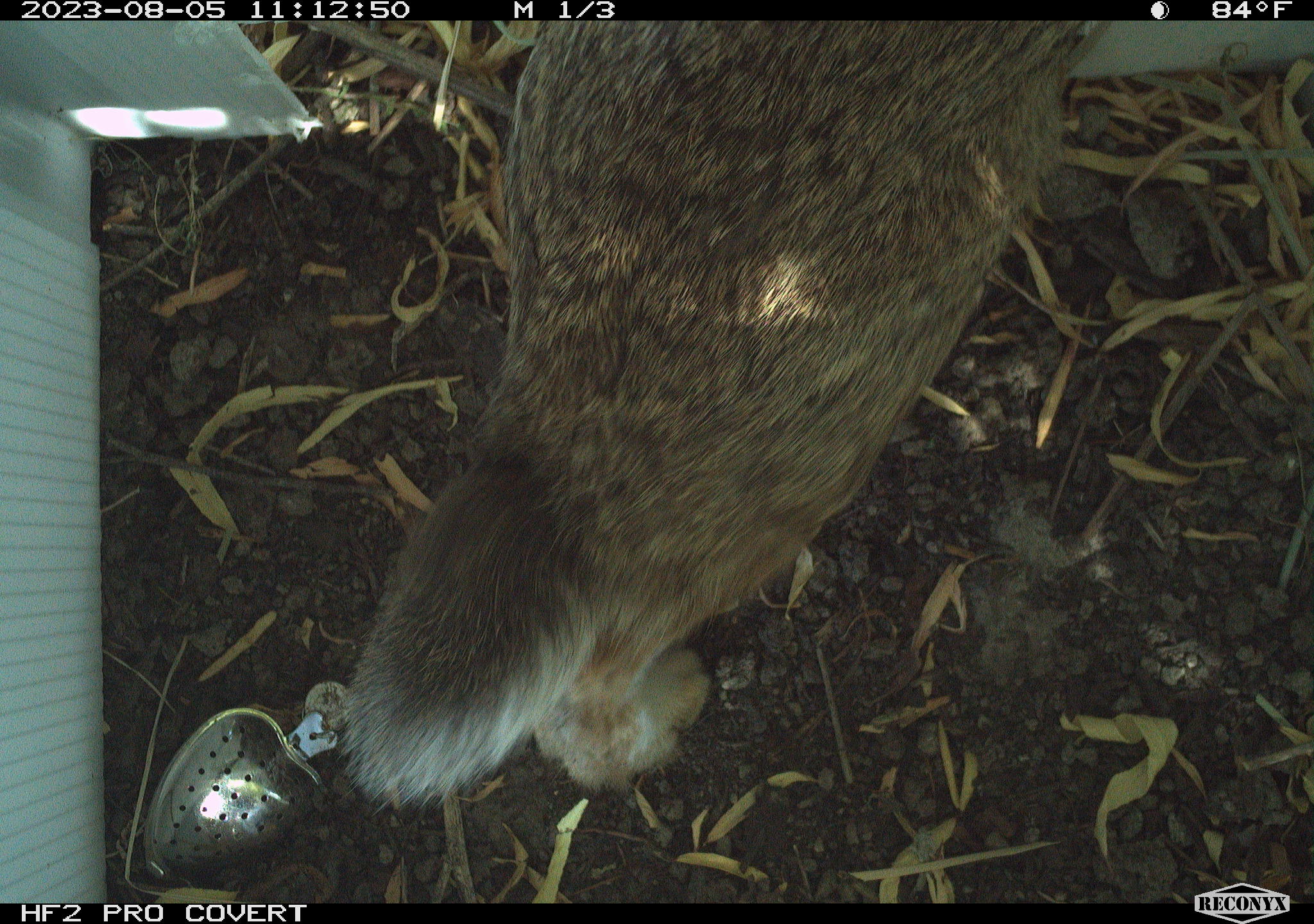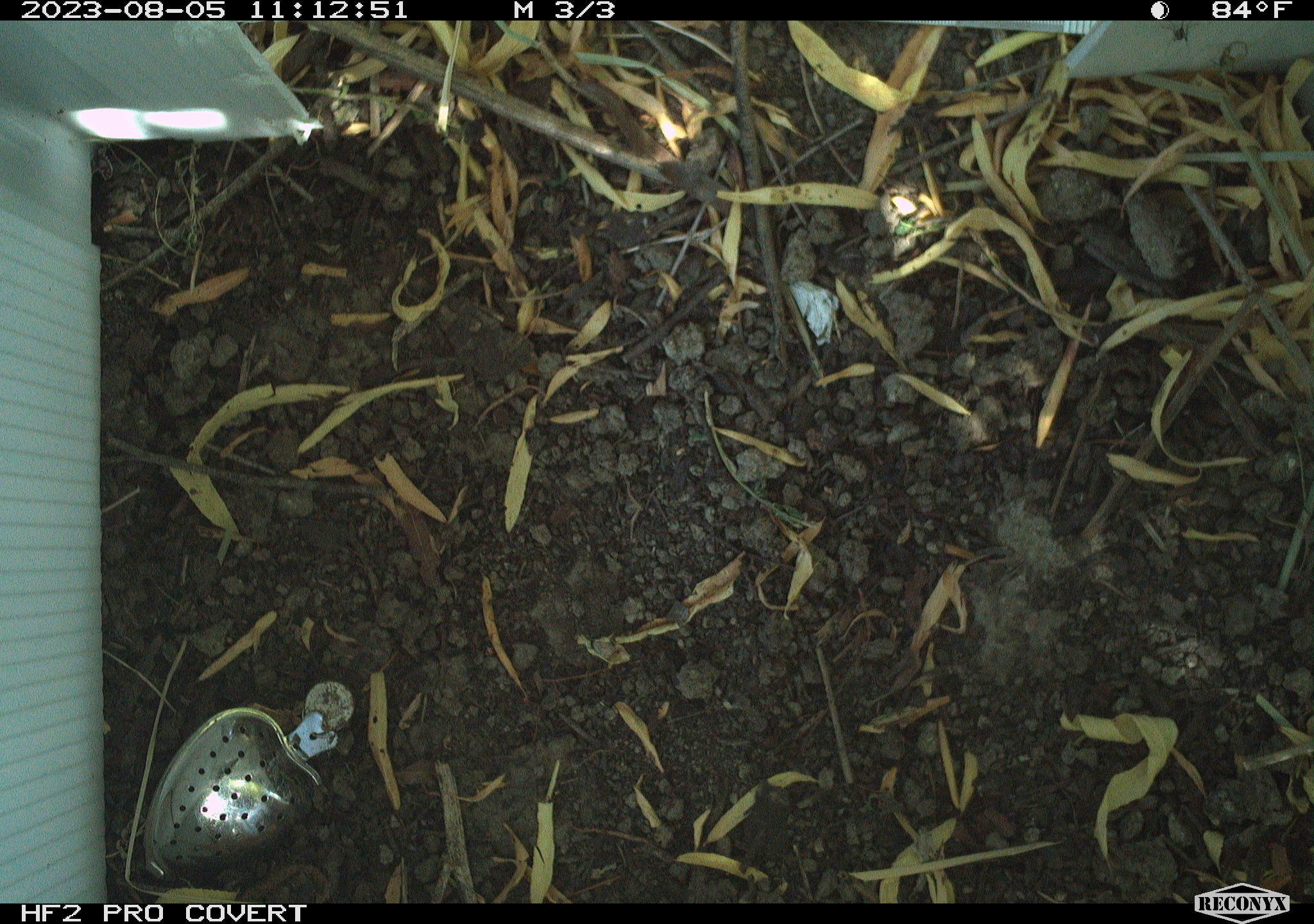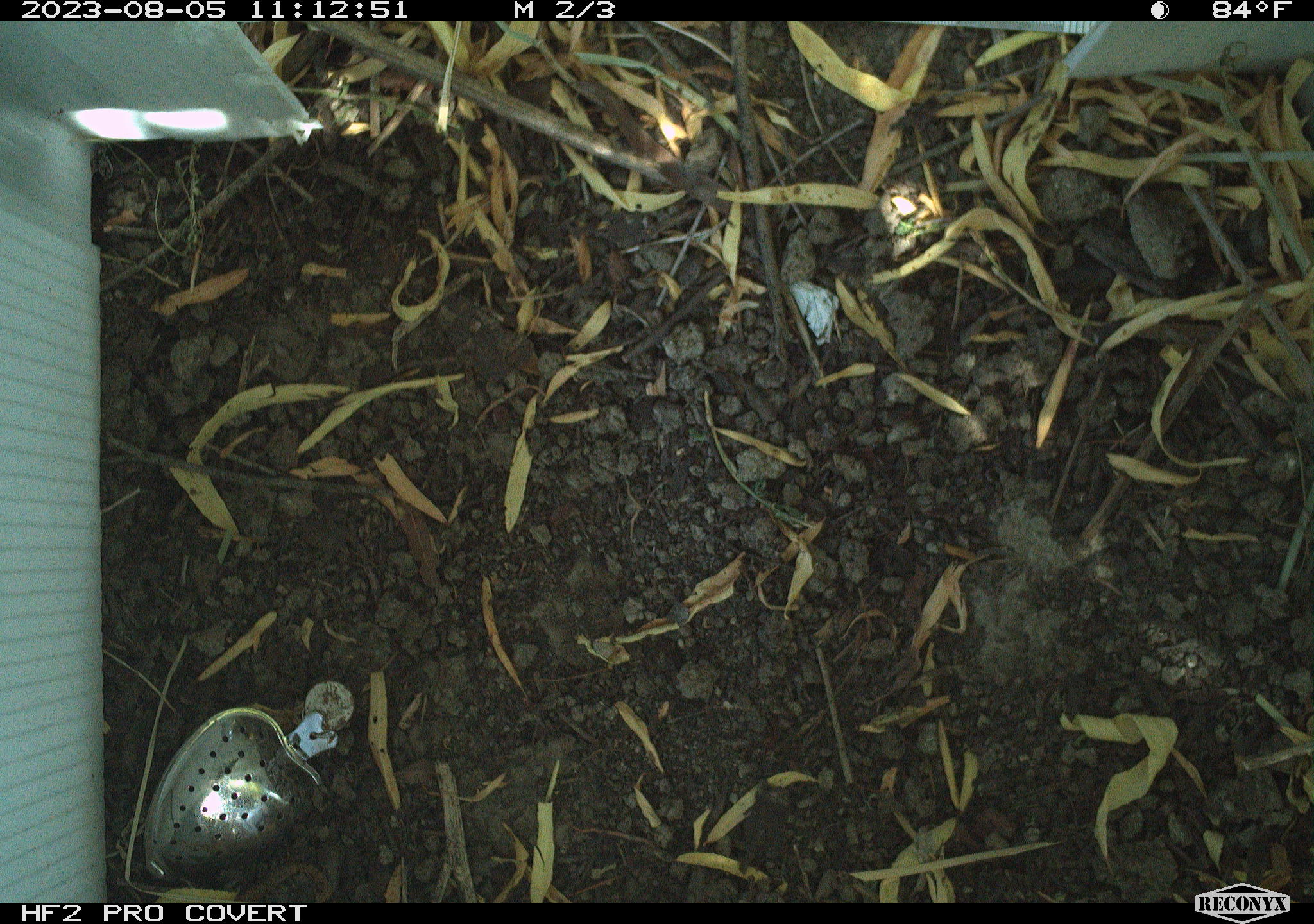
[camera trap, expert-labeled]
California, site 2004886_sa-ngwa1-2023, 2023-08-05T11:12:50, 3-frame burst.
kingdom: Animalia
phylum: Chordata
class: Mammalia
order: Lagomorpha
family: Leporidae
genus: Sylvilagus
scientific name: Sylvilagus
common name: cottontail rabbits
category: sylvilagus species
Sylvilagus species (cottontail rabbits) (Sylvilagus).